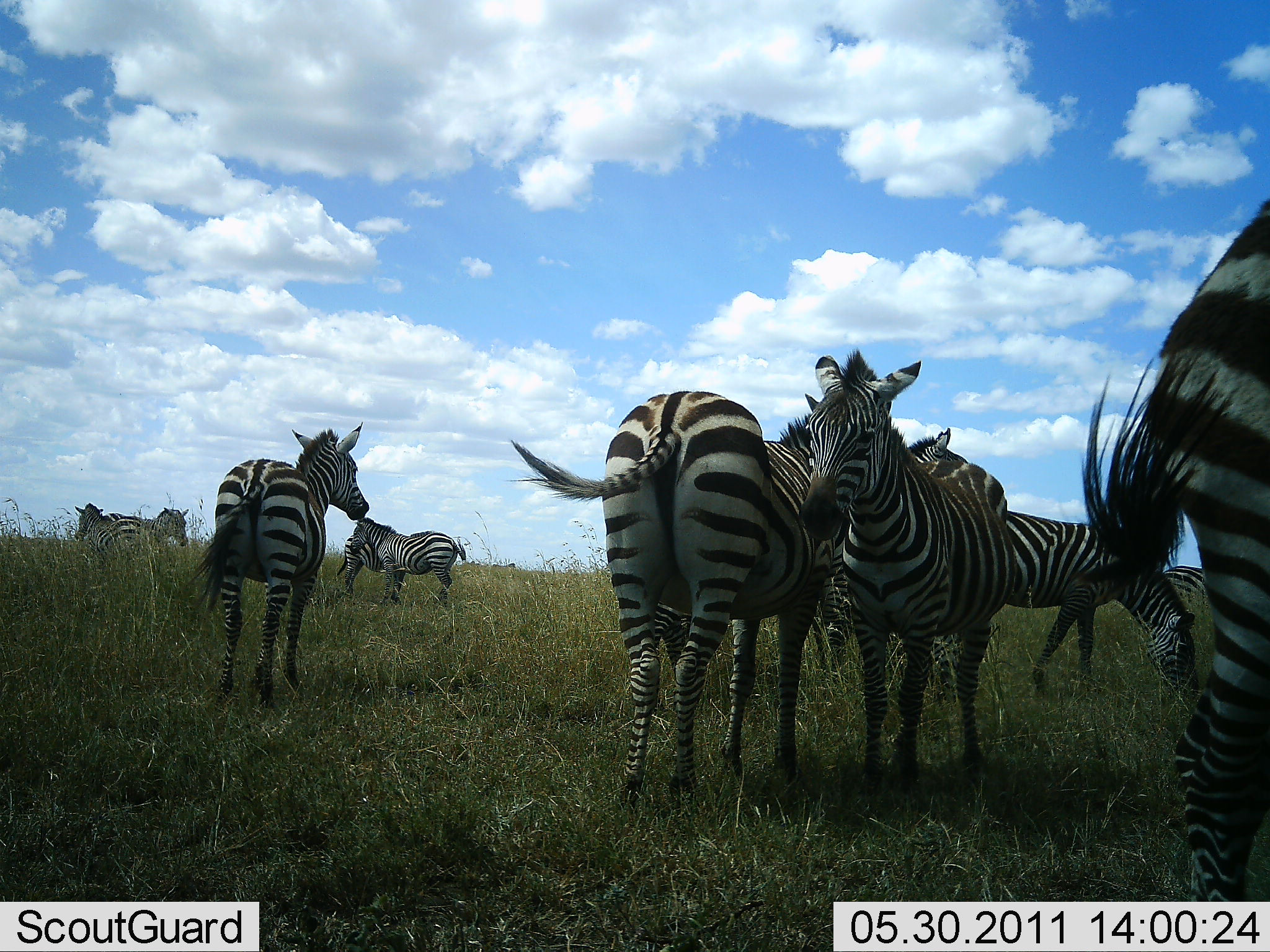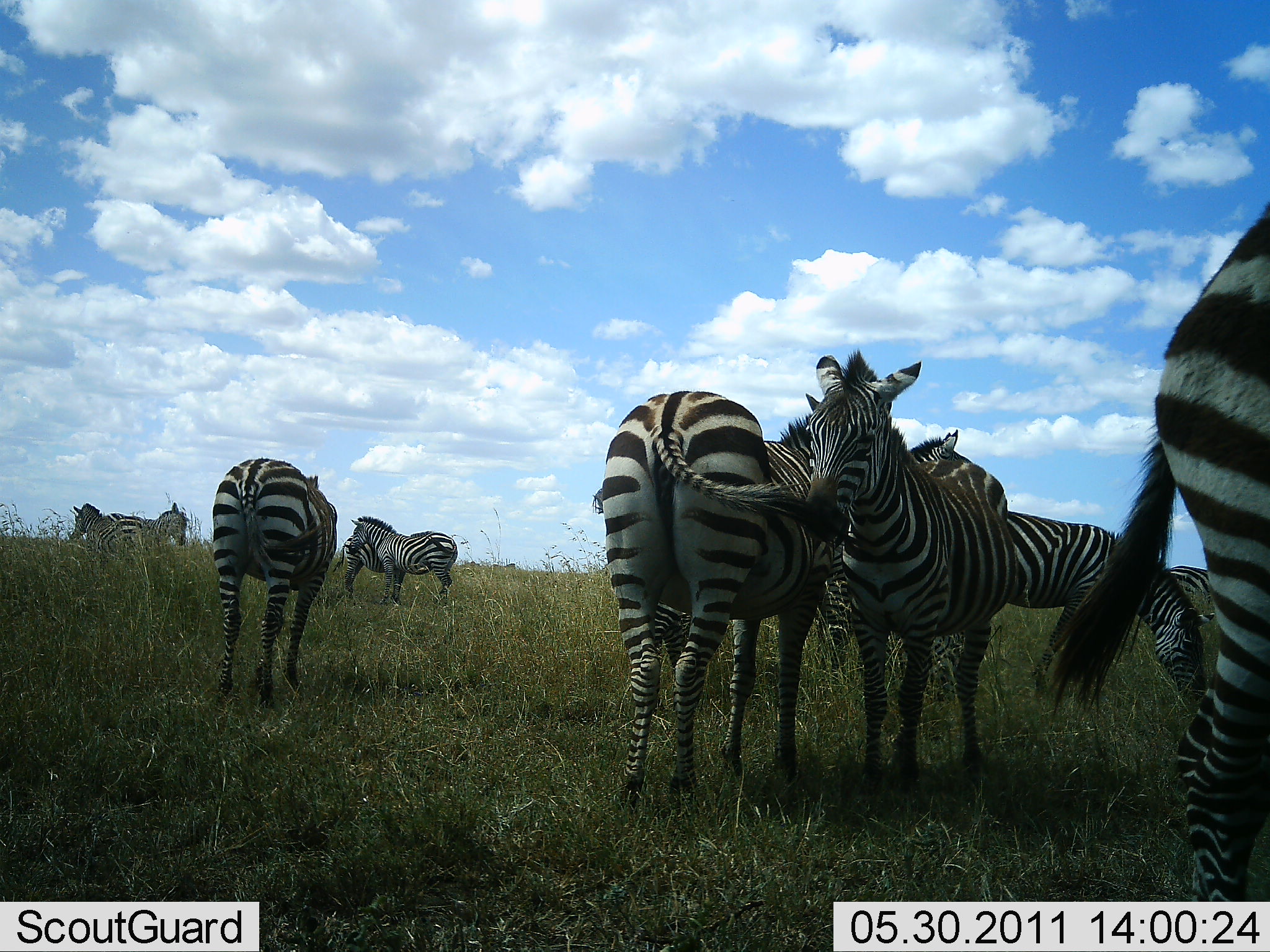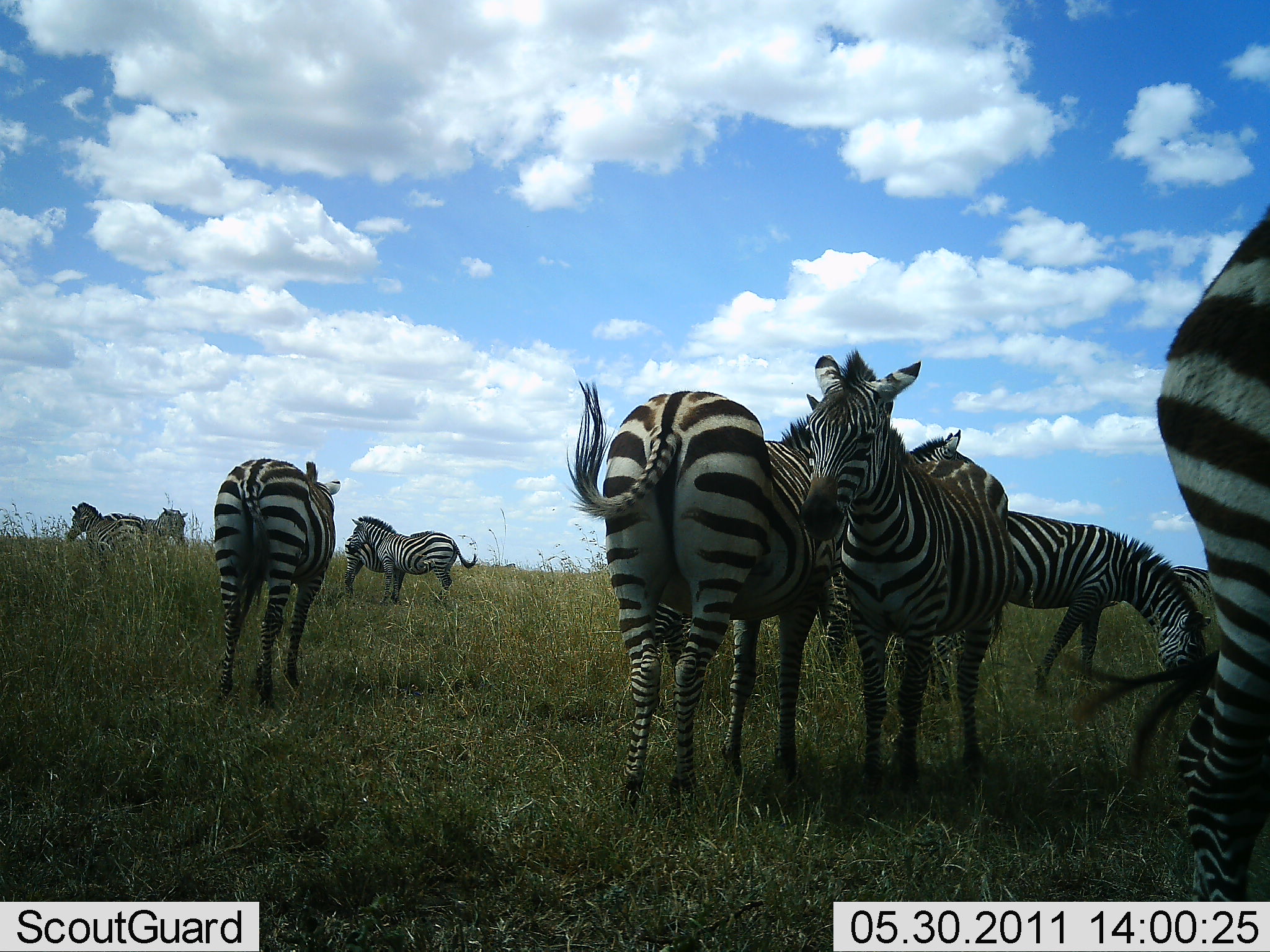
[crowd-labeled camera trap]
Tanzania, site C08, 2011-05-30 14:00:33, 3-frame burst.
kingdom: Animalia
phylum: Chordata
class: Mammalia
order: Perissodactyla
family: Equidae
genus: Equus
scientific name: Equus quagga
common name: plains zebra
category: zebra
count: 10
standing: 91%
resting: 9%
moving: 0%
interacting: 36%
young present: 9%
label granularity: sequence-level